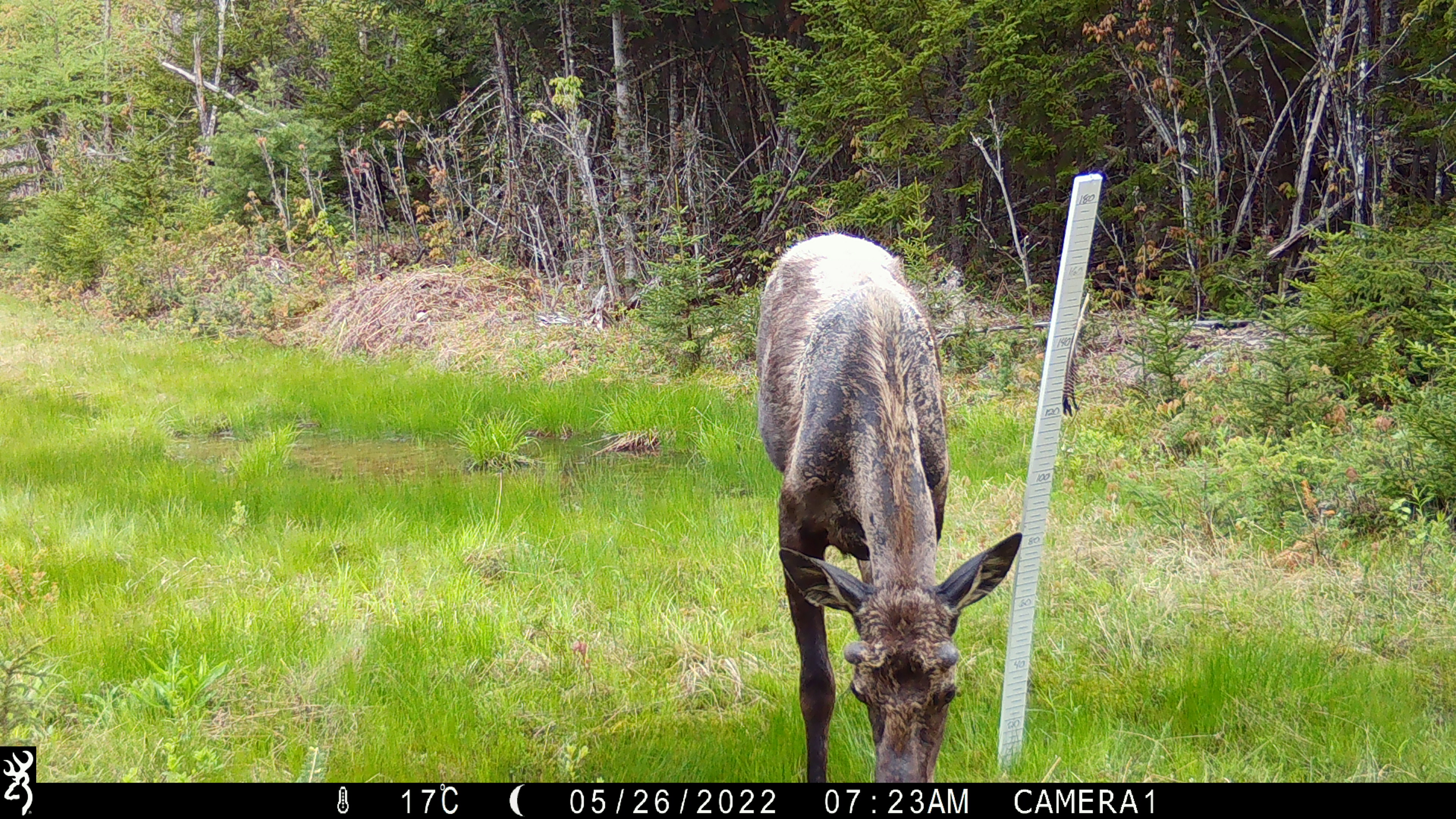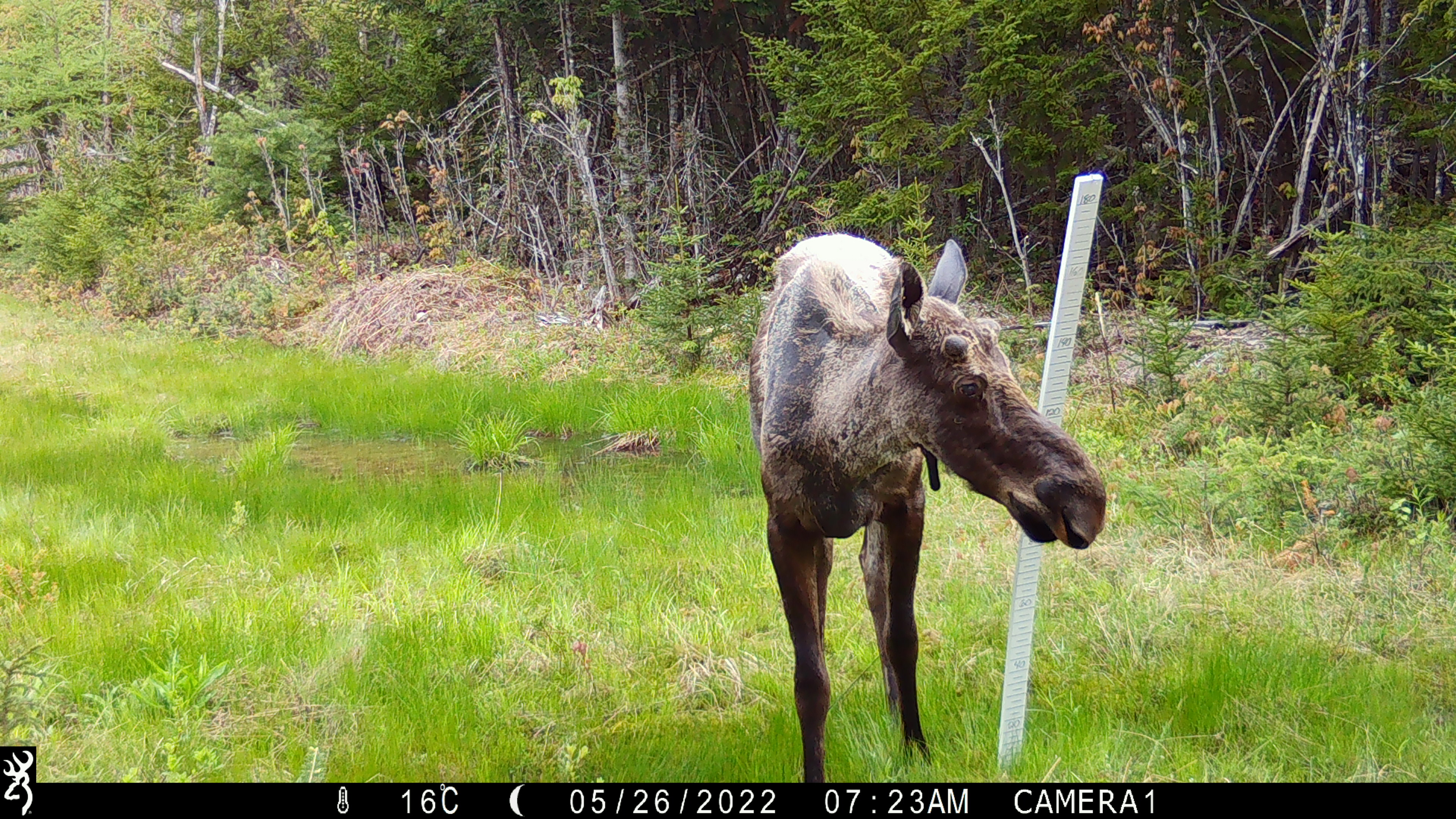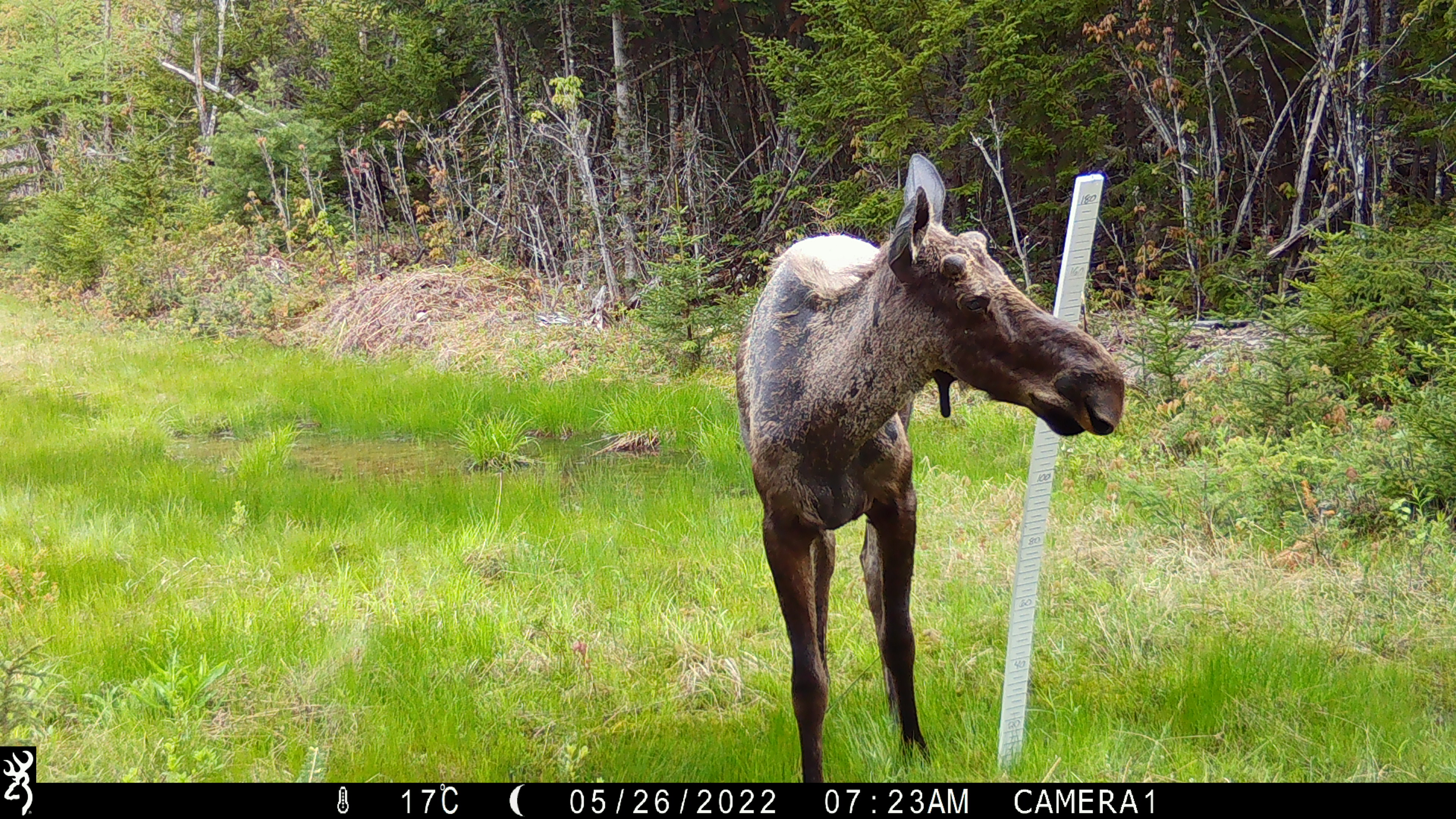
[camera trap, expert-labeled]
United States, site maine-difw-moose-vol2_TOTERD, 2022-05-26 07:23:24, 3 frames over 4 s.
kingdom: Animalia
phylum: Chordata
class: Mammalia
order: Artiodactyla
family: Cervidae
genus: Alces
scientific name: Alces alces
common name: moose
Moose (Alces alces).